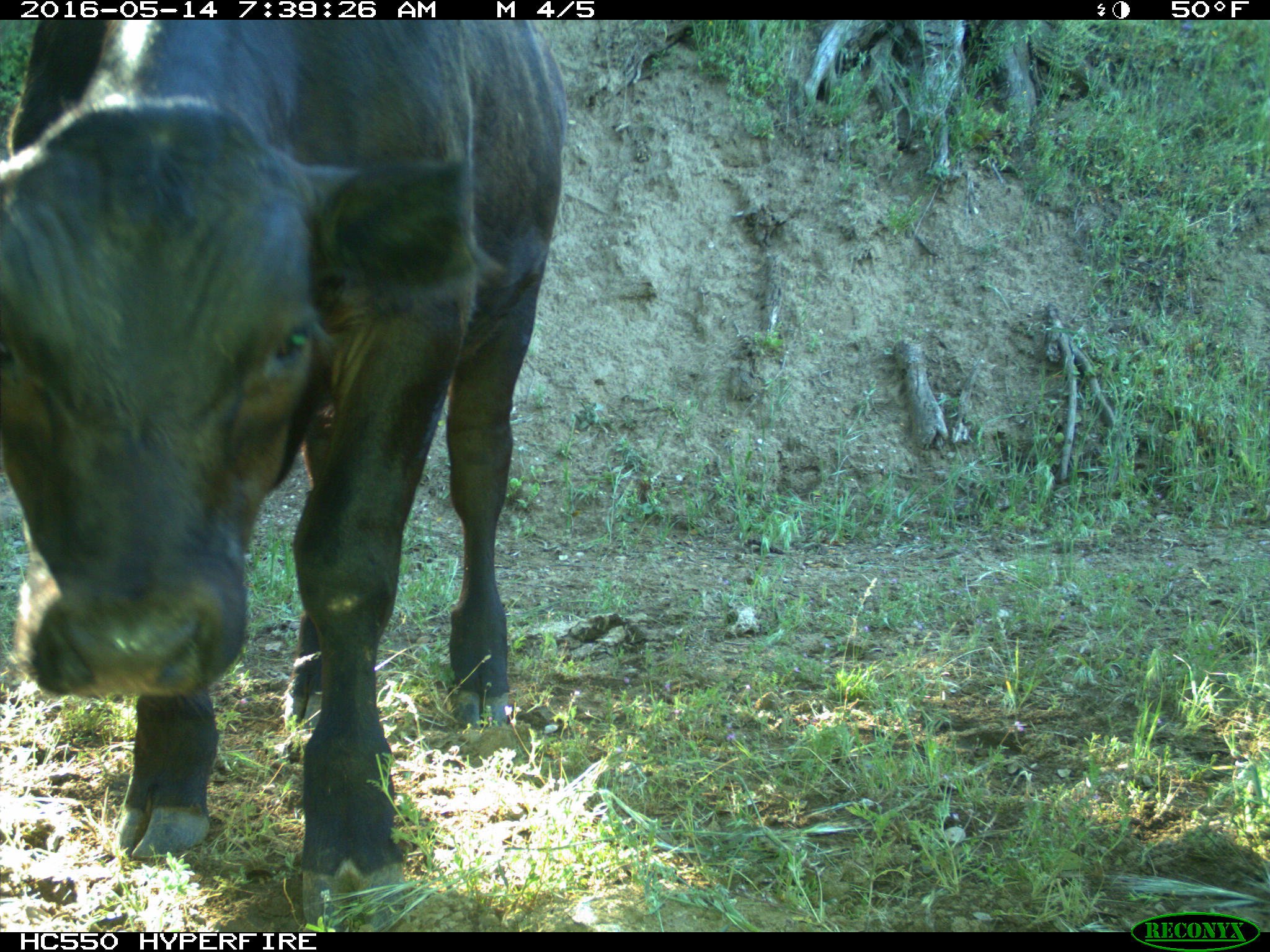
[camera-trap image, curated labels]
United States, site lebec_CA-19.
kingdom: Animalia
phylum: Chordata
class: Mammalia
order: Artiodactyla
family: Bovidae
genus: Bos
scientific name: Bos taurus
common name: domestic cow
Bos taurus (domestic cow).